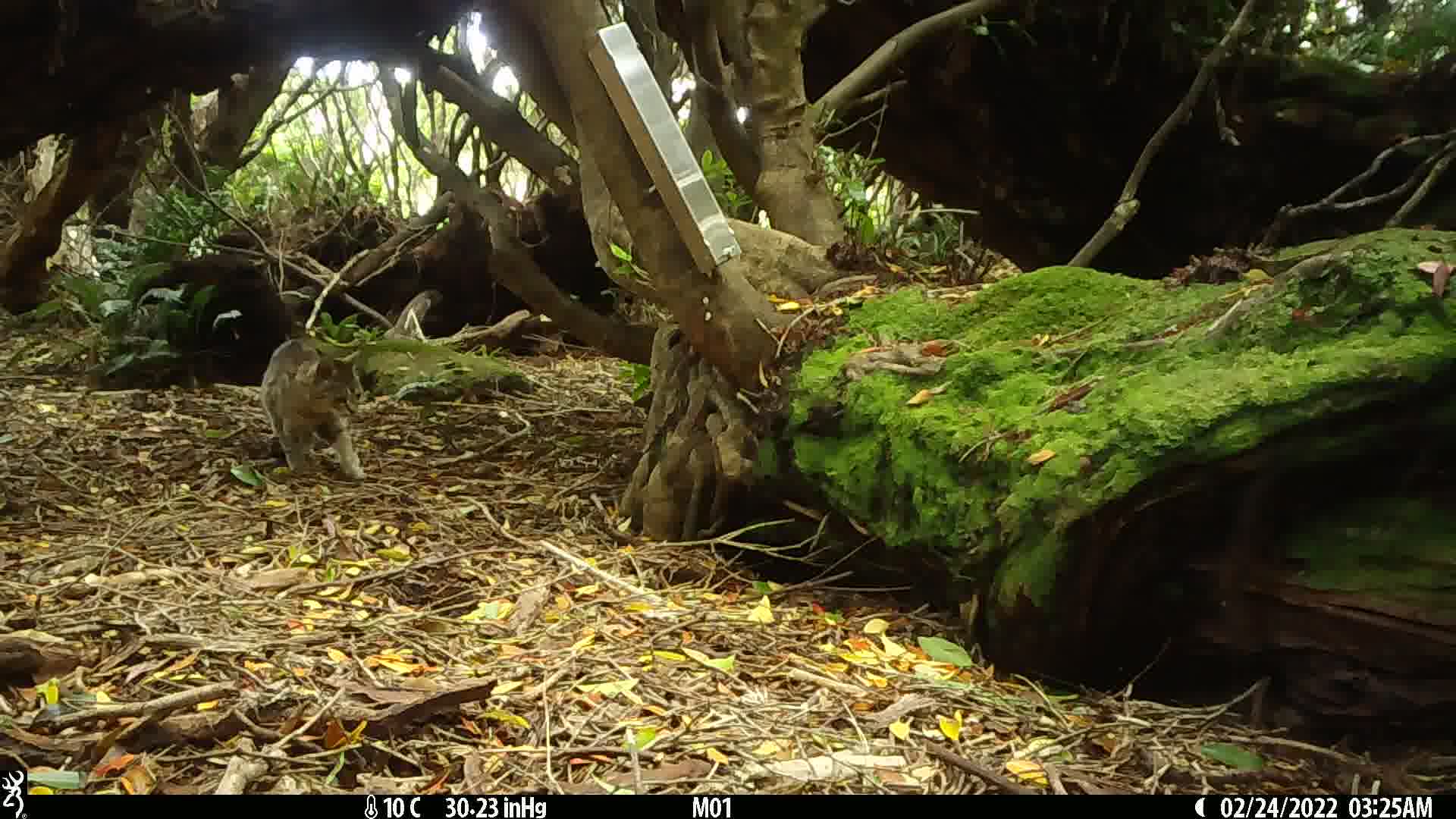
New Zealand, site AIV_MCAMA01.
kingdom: Animalia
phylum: Chordata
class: Mammalia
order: Carnivora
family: Felidae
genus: Felis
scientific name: Felis catus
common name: domestic cat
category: cat